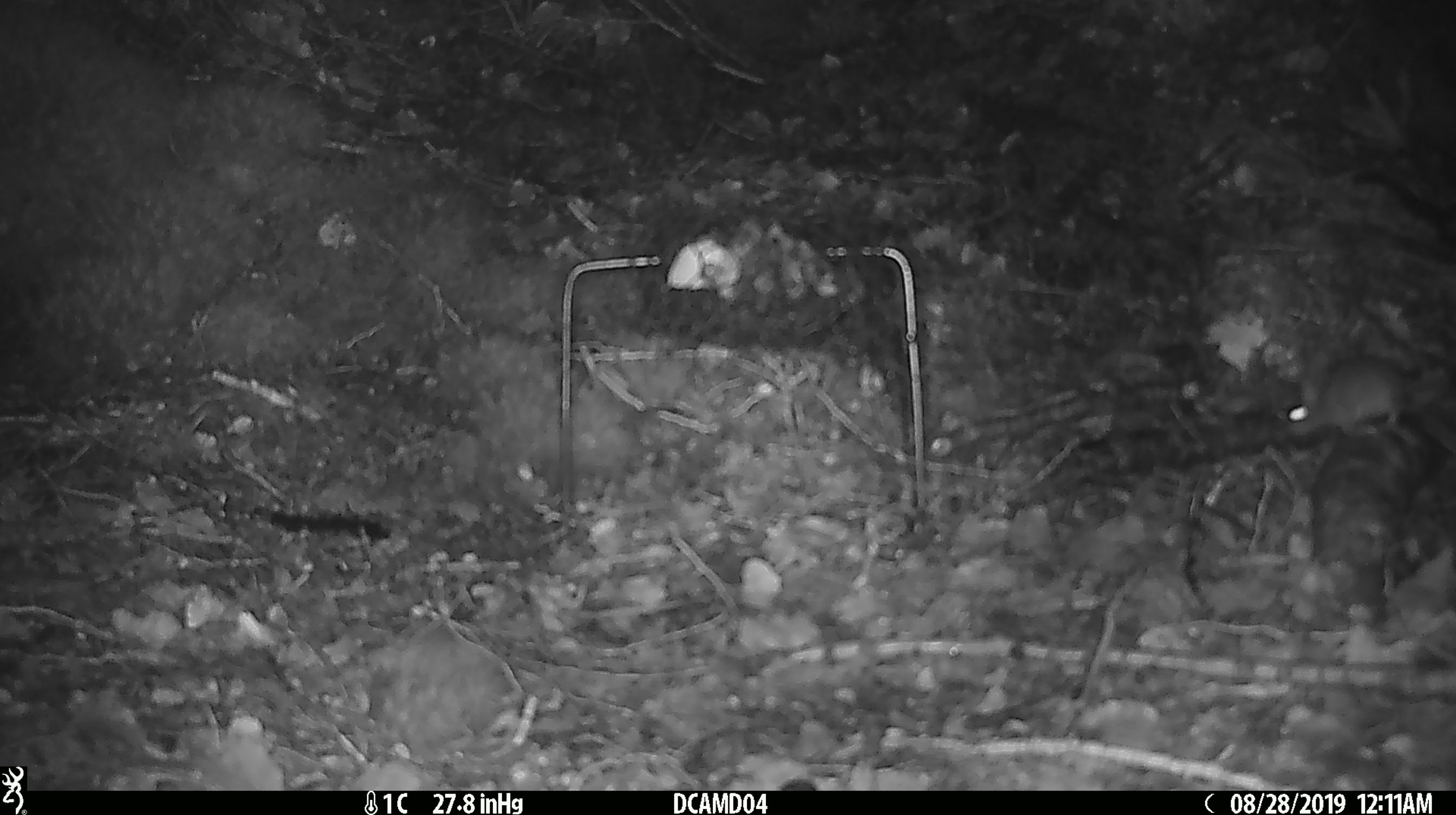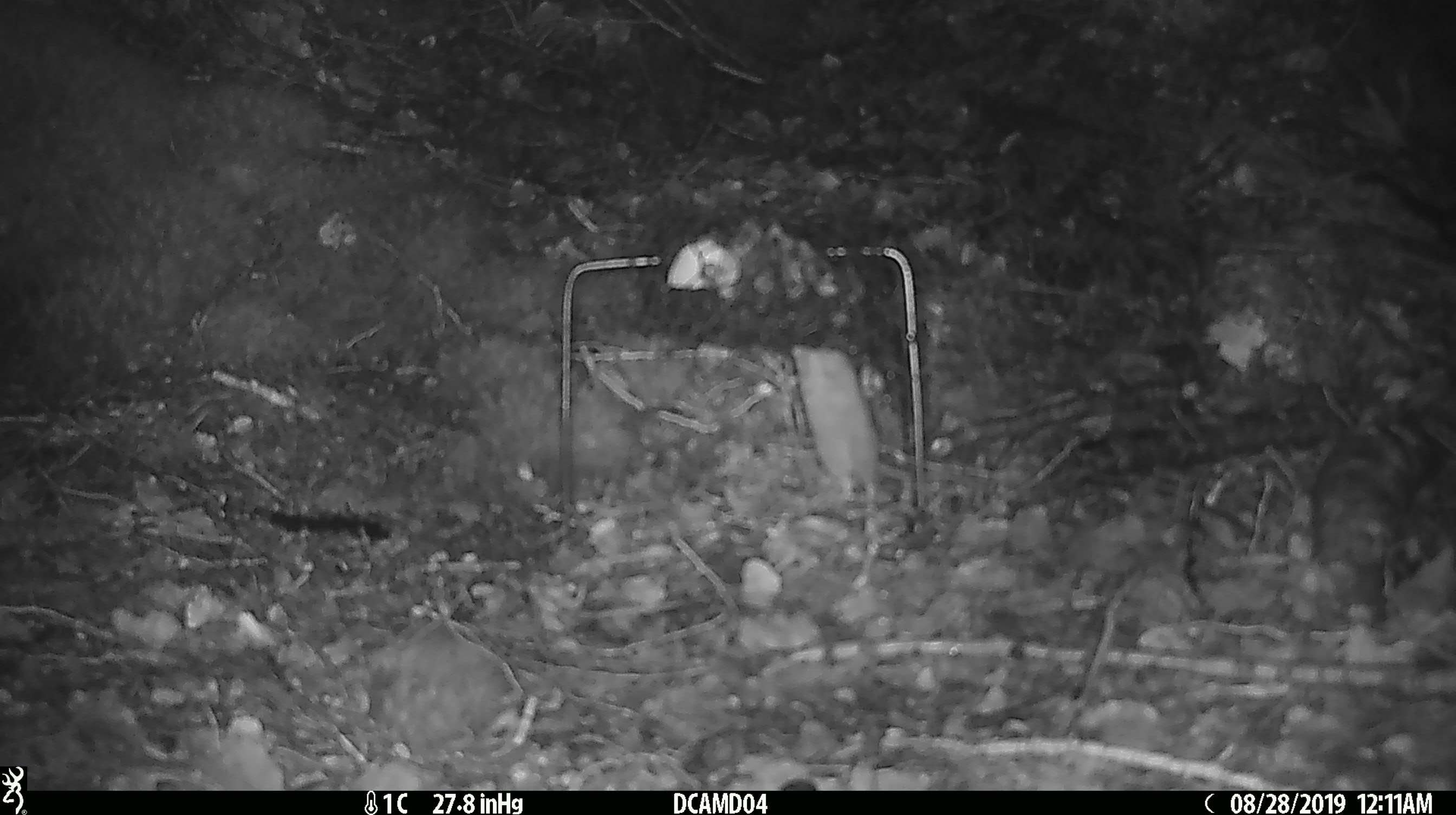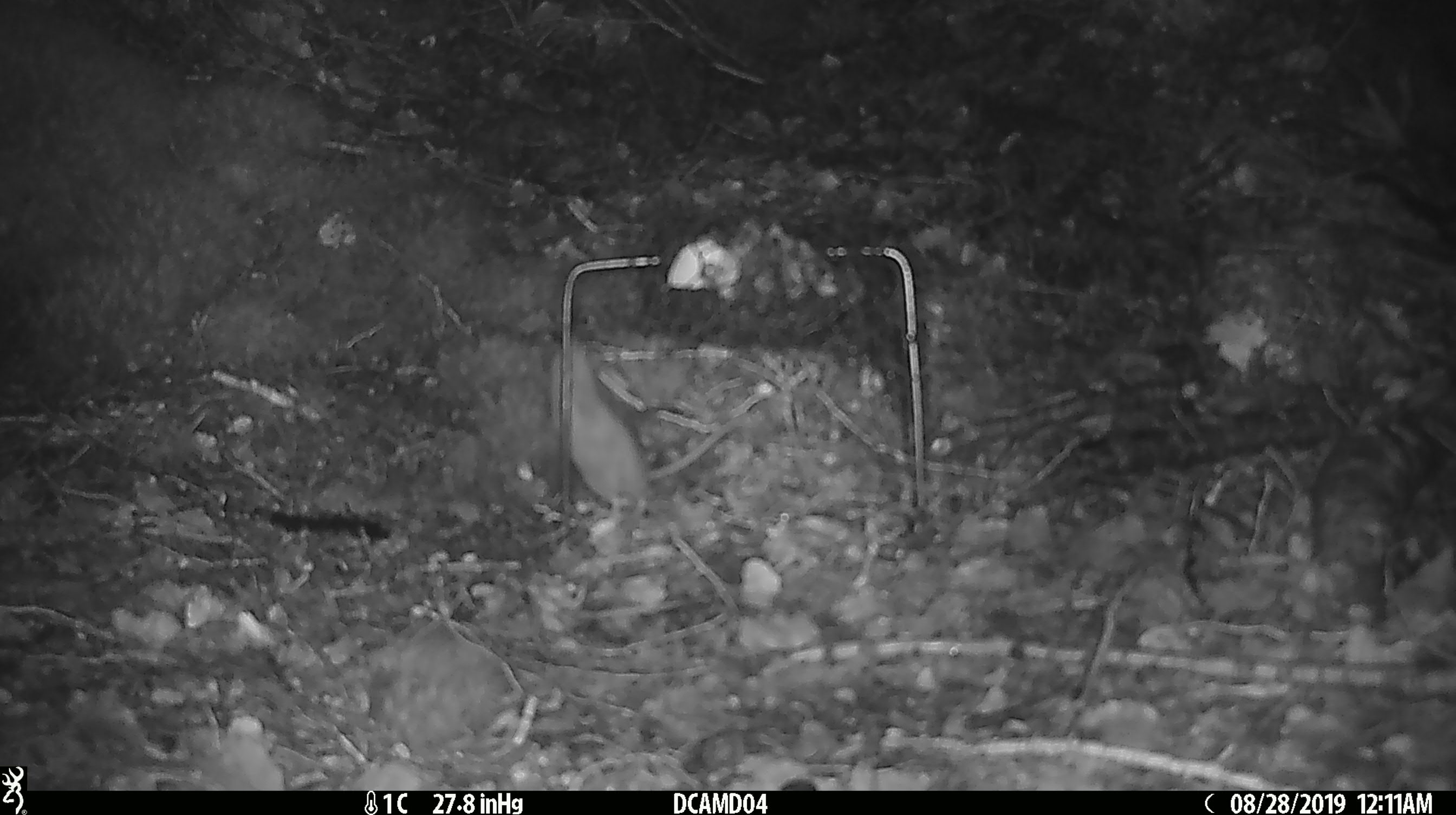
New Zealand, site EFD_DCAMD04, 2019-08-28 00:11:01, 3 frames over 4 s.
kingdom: Animalia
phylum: Chordata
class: Mammalia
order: Rodentia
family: Muridae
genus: Mus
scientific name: Mus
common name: mouse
Mouse (Mus).